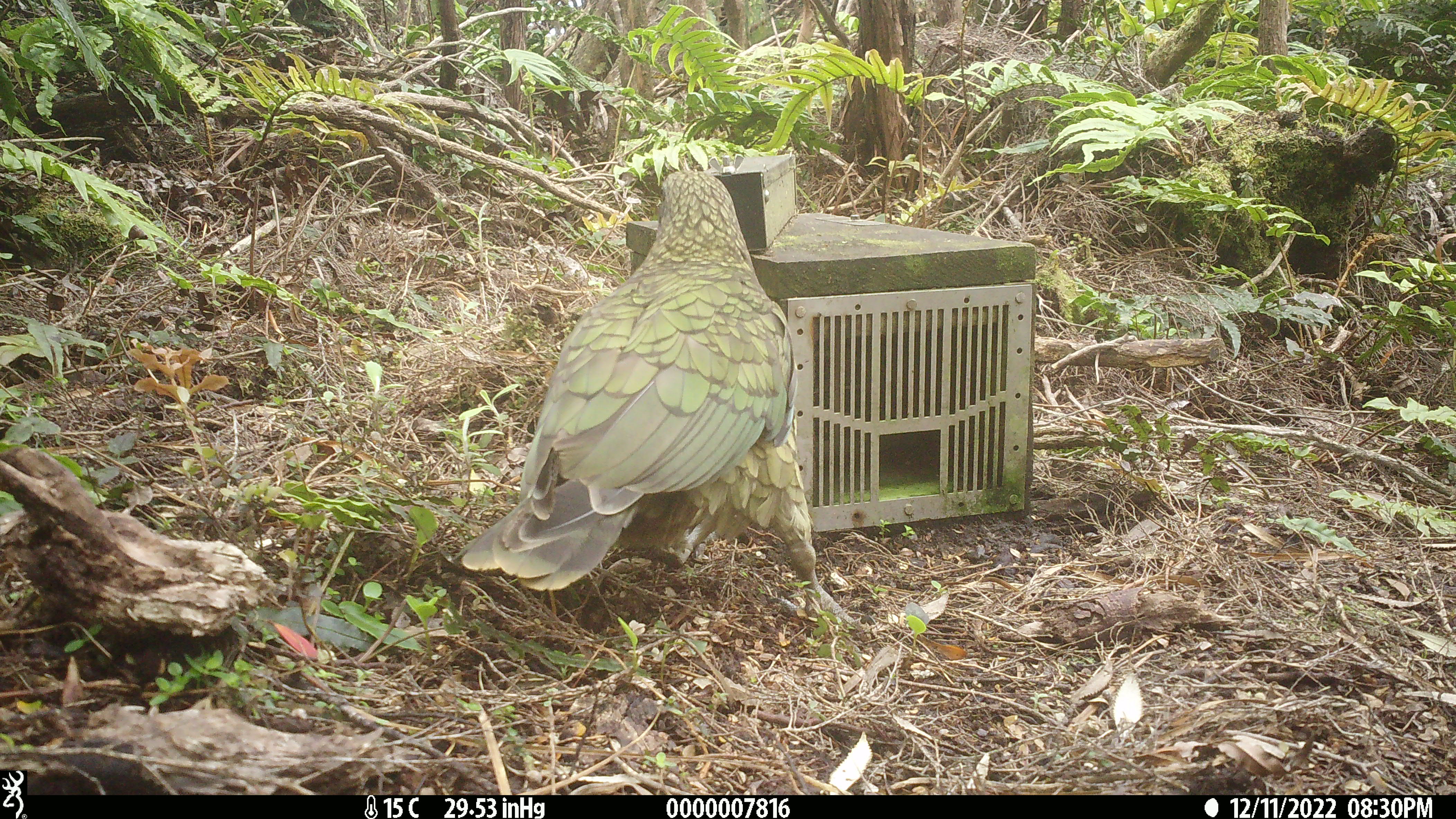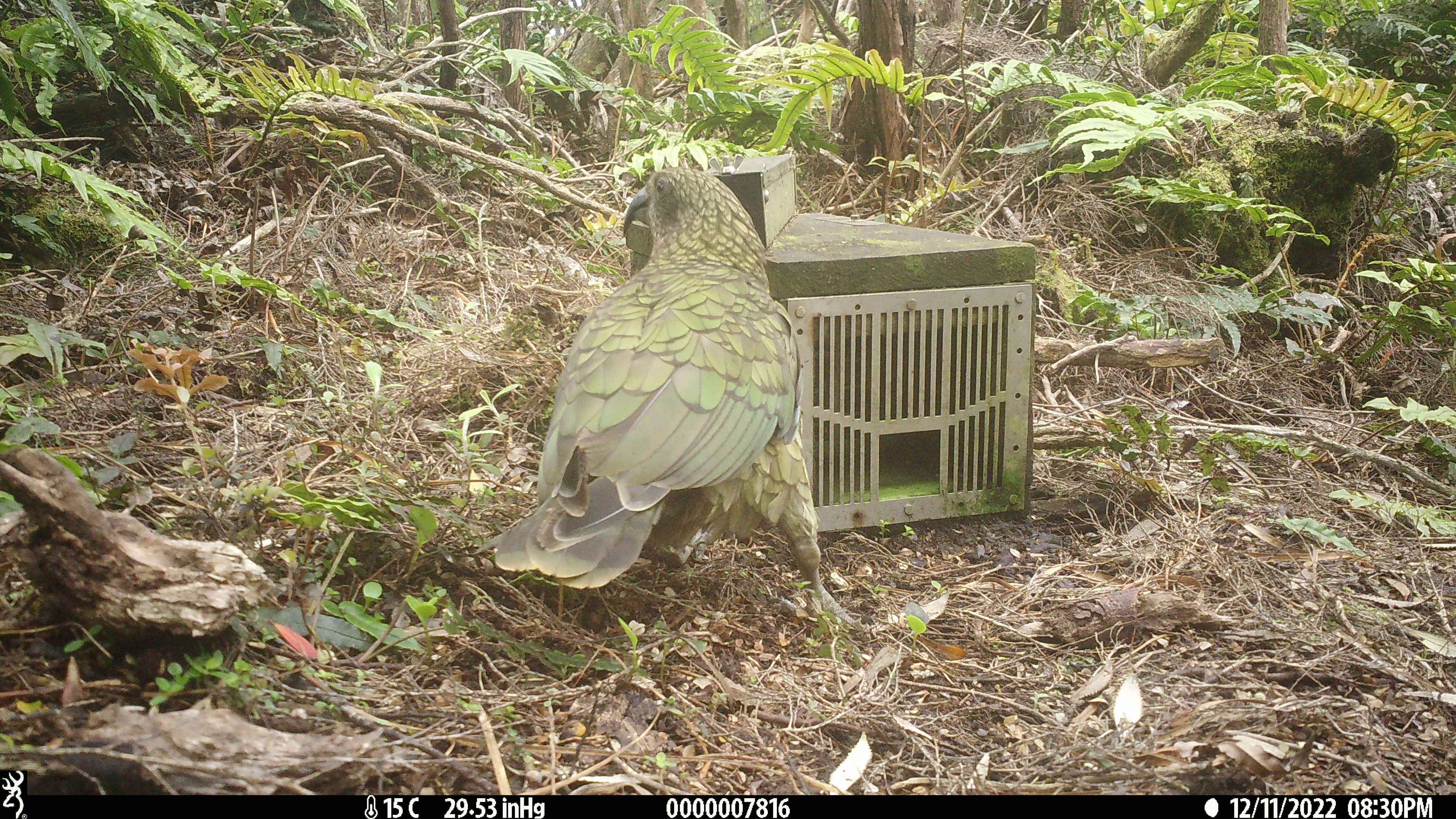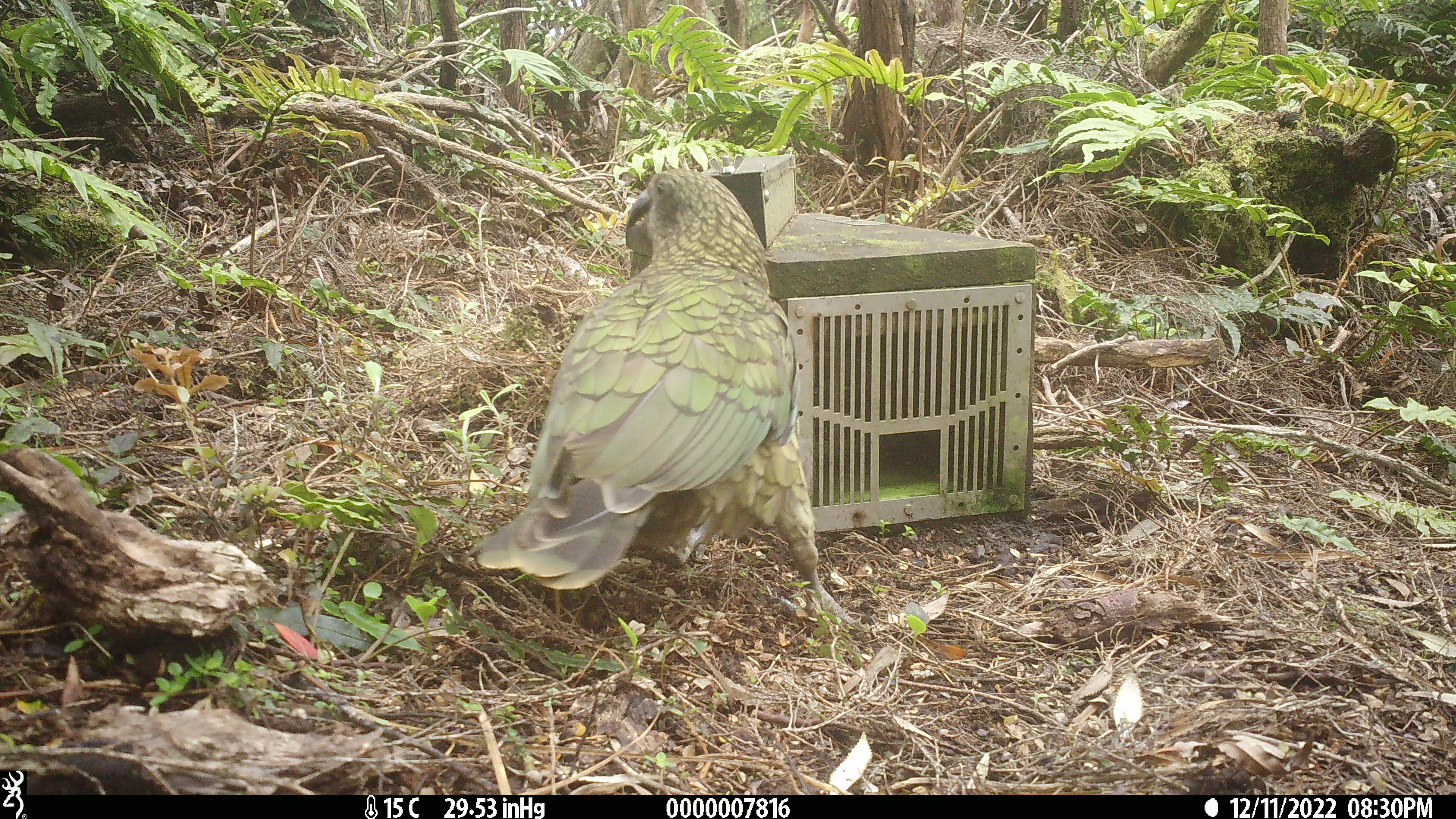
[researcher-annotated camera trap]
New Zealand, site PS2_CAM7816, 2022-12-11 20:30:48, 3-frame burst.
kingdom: Animalia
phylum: Chordata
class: Aves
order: Psittaciformes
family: Strigopidae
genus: Nestor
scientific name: Nestor notabilis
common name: kea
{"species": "kea (Nestor notabilis)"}